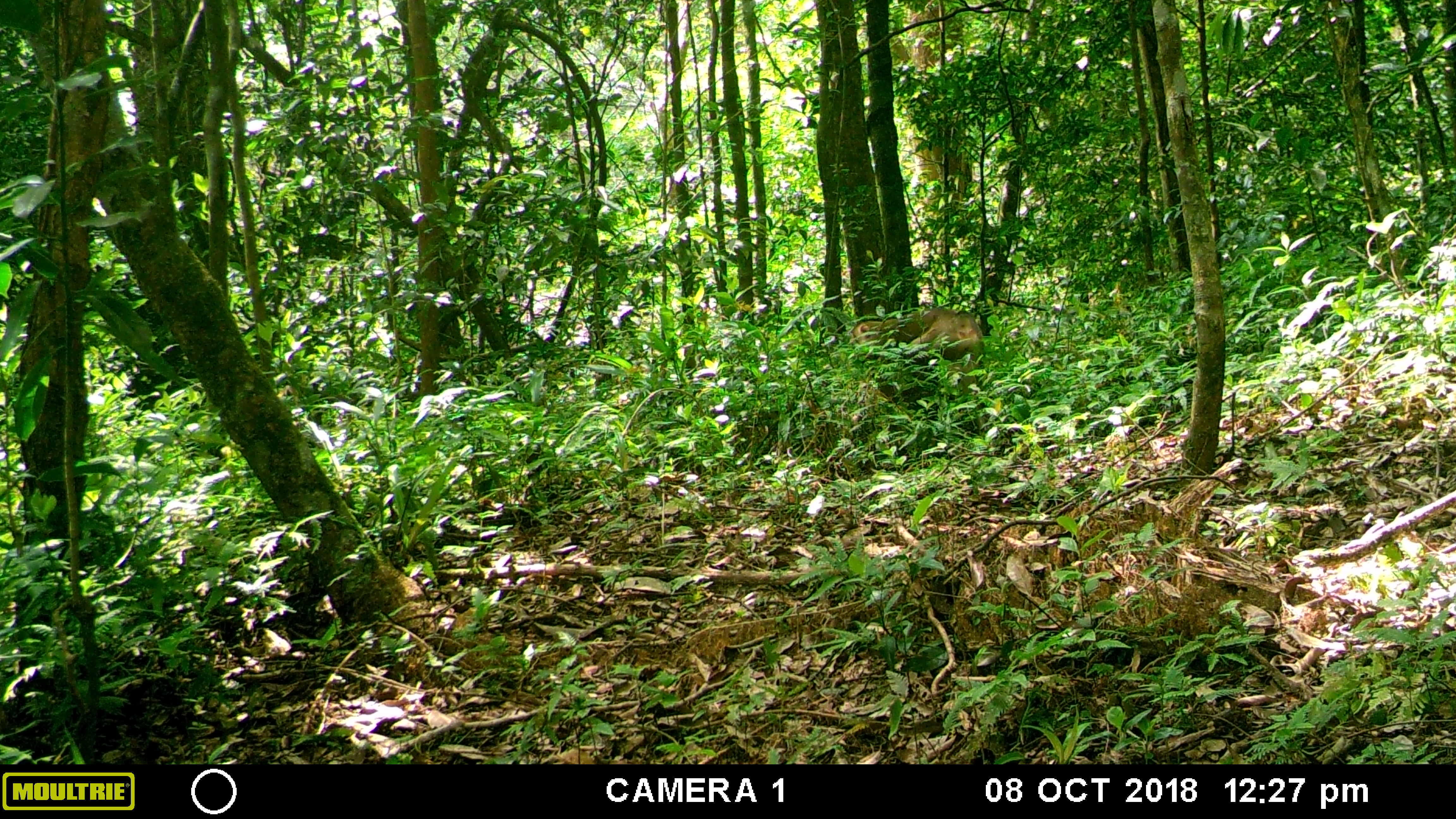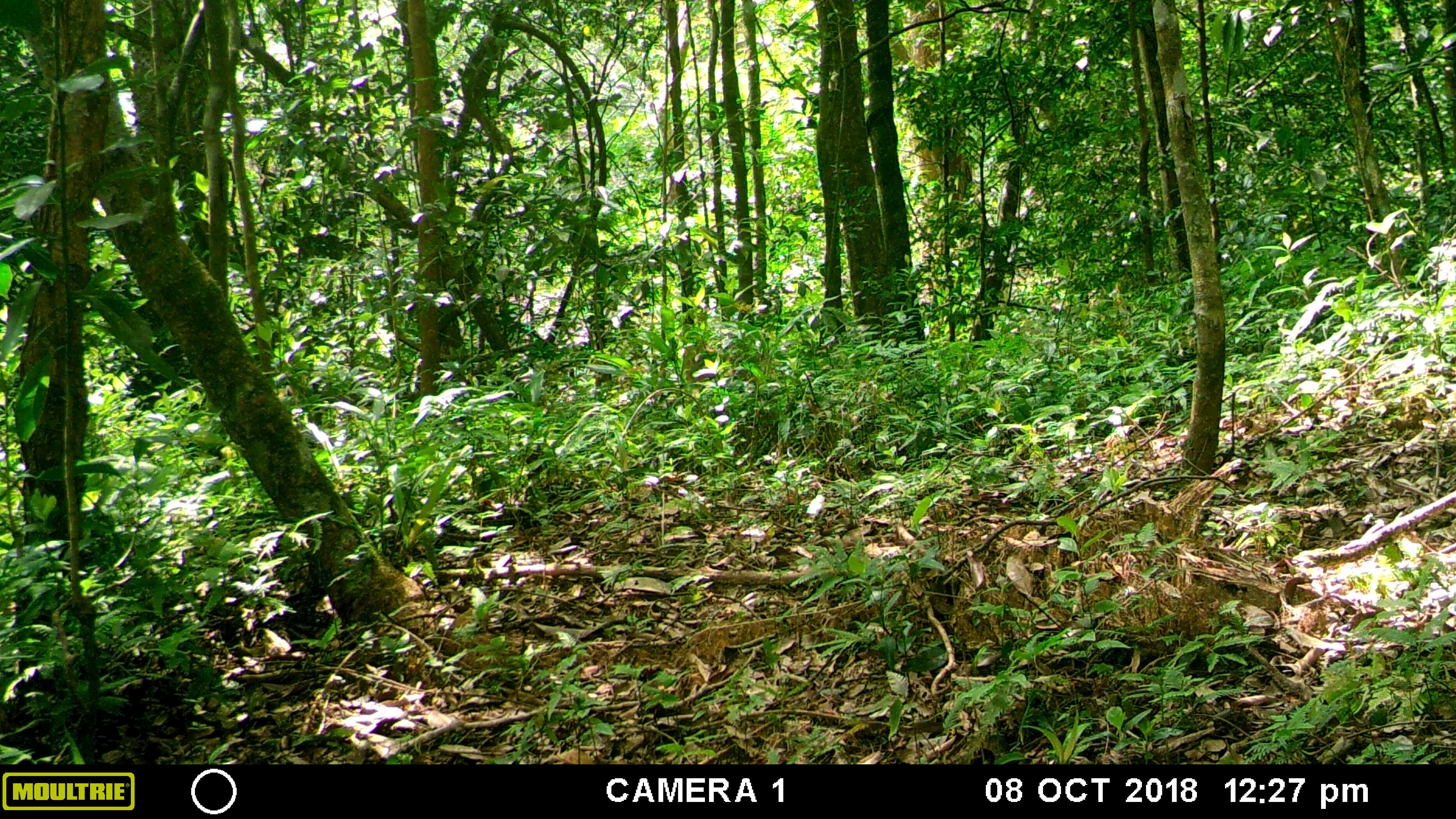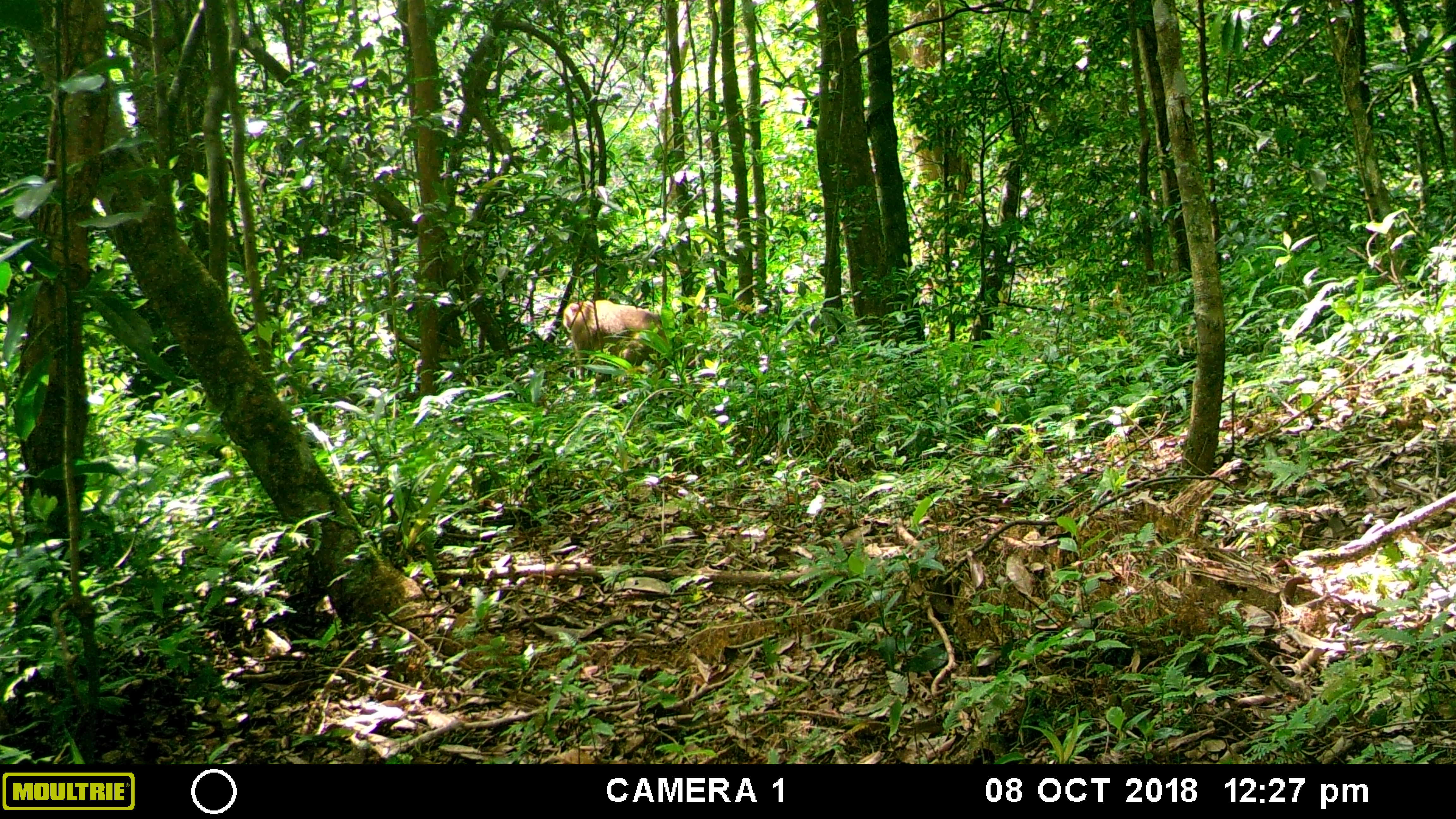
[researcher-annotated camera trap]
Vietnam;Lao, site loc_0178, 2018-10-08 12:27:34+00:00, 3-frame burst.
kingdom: Animalia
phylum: Chordata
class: Mammalia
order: Primates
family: Cercopithecidae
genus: Macaca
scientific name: Macaca nemestrina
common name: pig-tailed macaque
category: pig tailed macaque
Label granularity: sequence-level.